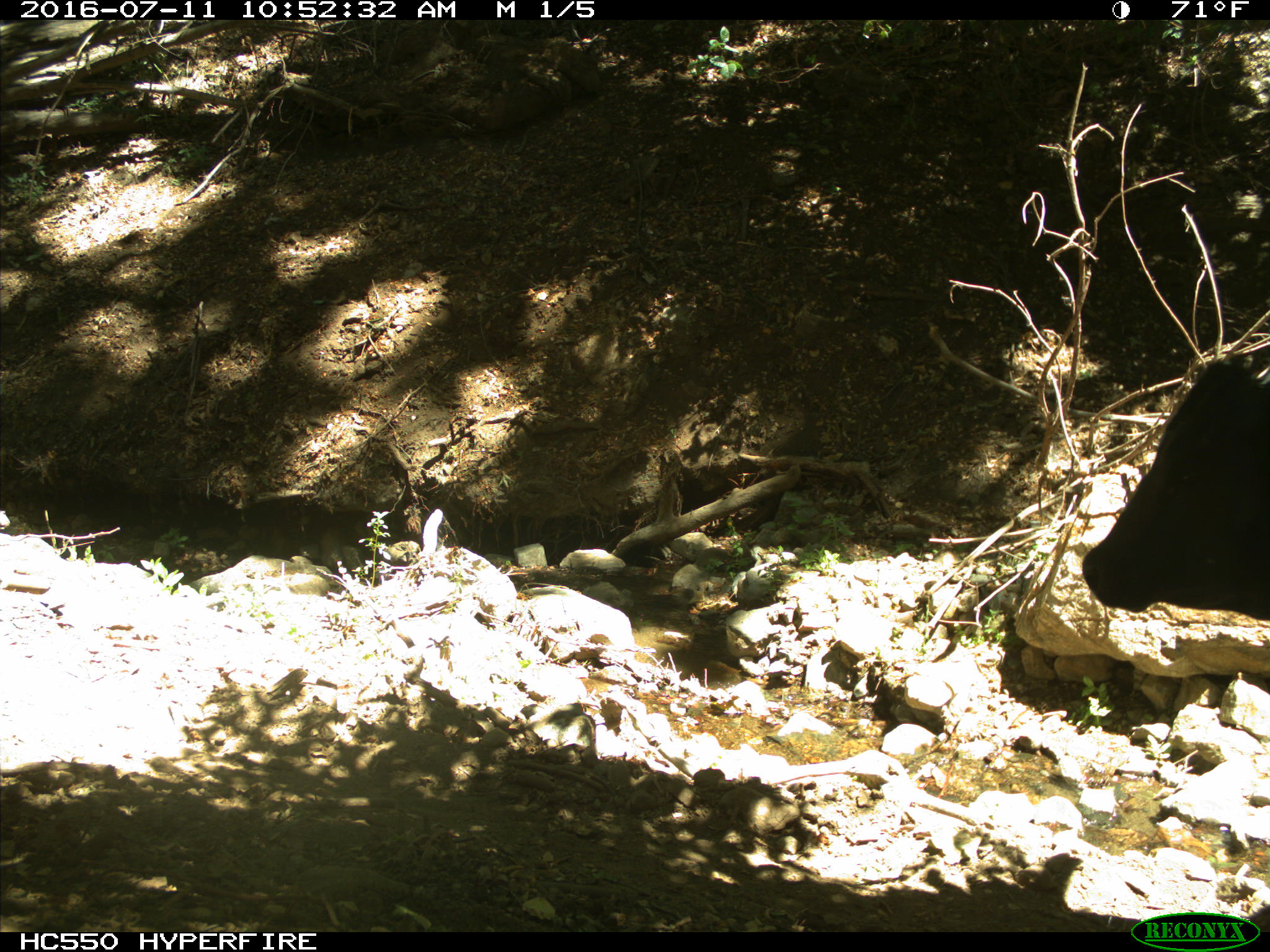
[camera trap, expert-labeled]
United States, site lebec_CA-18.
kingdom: Animalia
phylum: Chordata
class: Mammalia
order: Artiodactyla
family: Bovidae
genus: Bos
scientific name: Bos taurus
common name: domestic cow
Bos taurus (domestic cow).